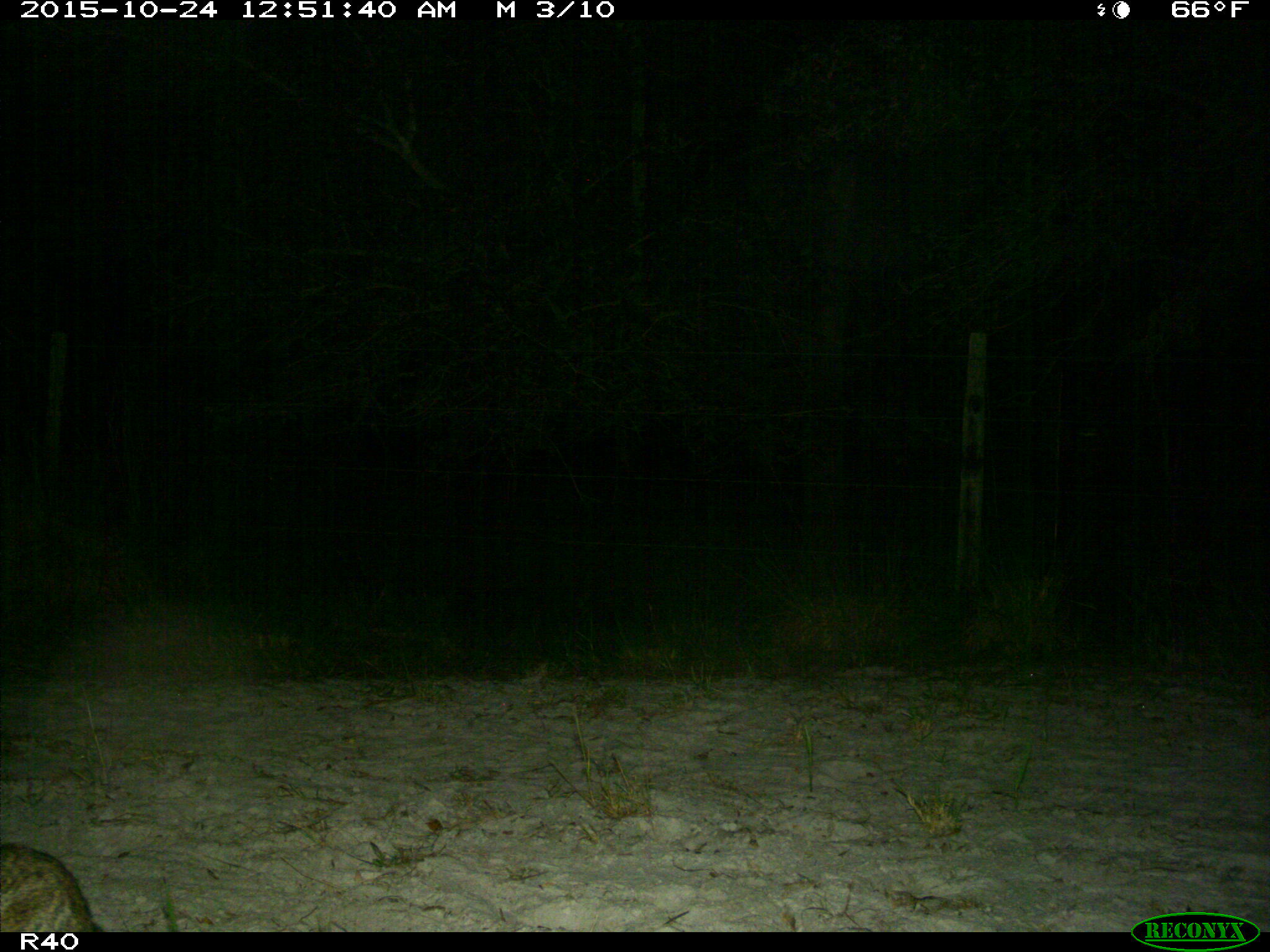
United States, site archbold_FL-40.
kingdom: Animalia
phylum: Chordata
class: Mammalia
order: Lagomorpha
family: Leporidae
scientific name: Leporidae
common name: rabbits and hares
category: unidentified rabbit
Unidentified rabbit (rabbits and hares) (Leporidae).